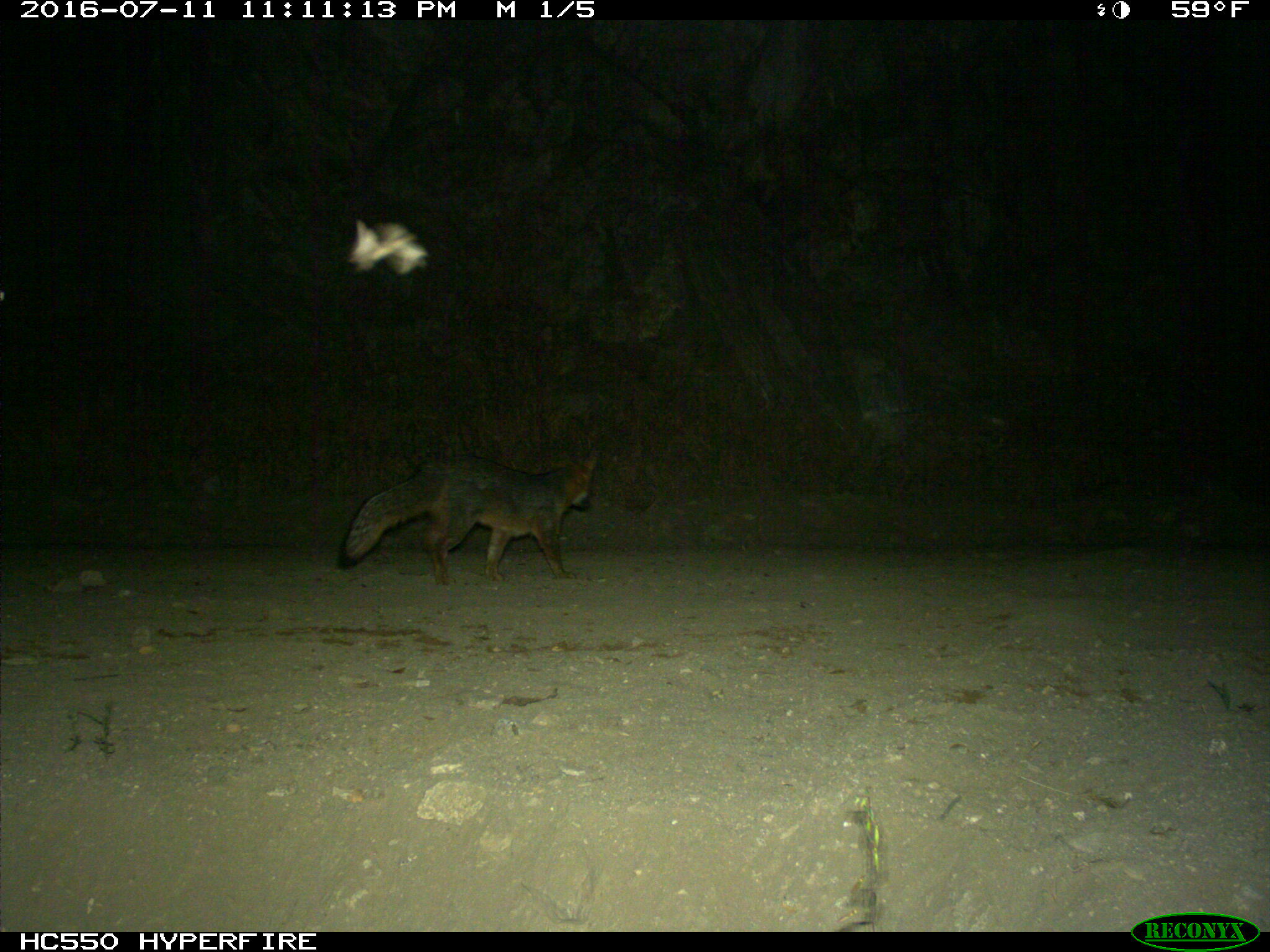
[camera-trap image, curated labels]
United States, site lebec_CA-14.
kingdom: Animalia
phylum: Chordata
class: Mammalia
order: Carnivora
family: Canidae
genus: Urocyon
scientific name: Urocyon cinereoargenteus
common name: gray fox